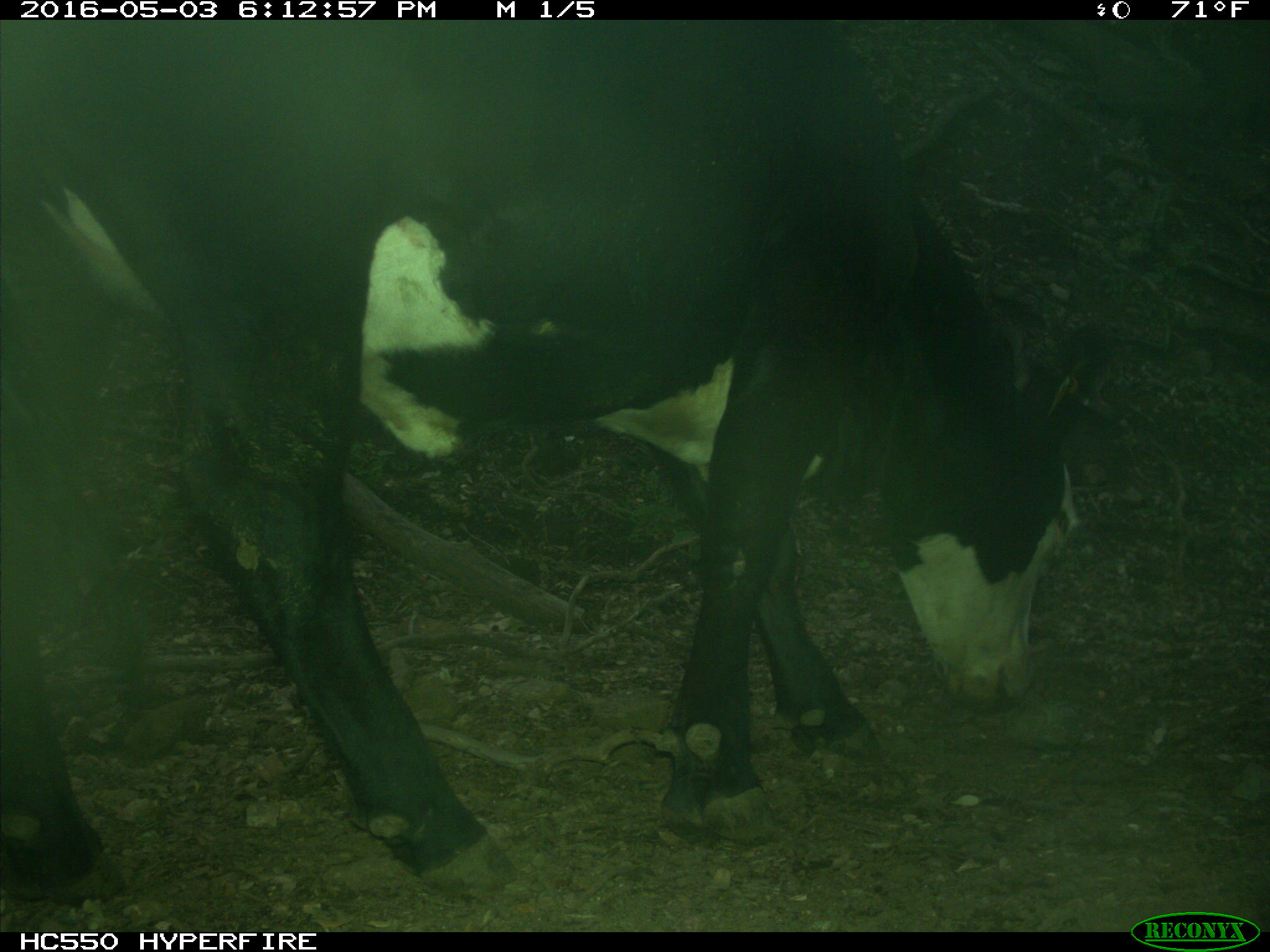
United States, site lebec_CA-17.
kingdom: Animalia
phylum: Chordata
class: Mammalia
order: Artiodactyla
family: Bovidae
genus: Bos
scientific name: Bos taurus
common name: domestic cow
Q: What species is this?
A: Bos taurus (domestic cow).